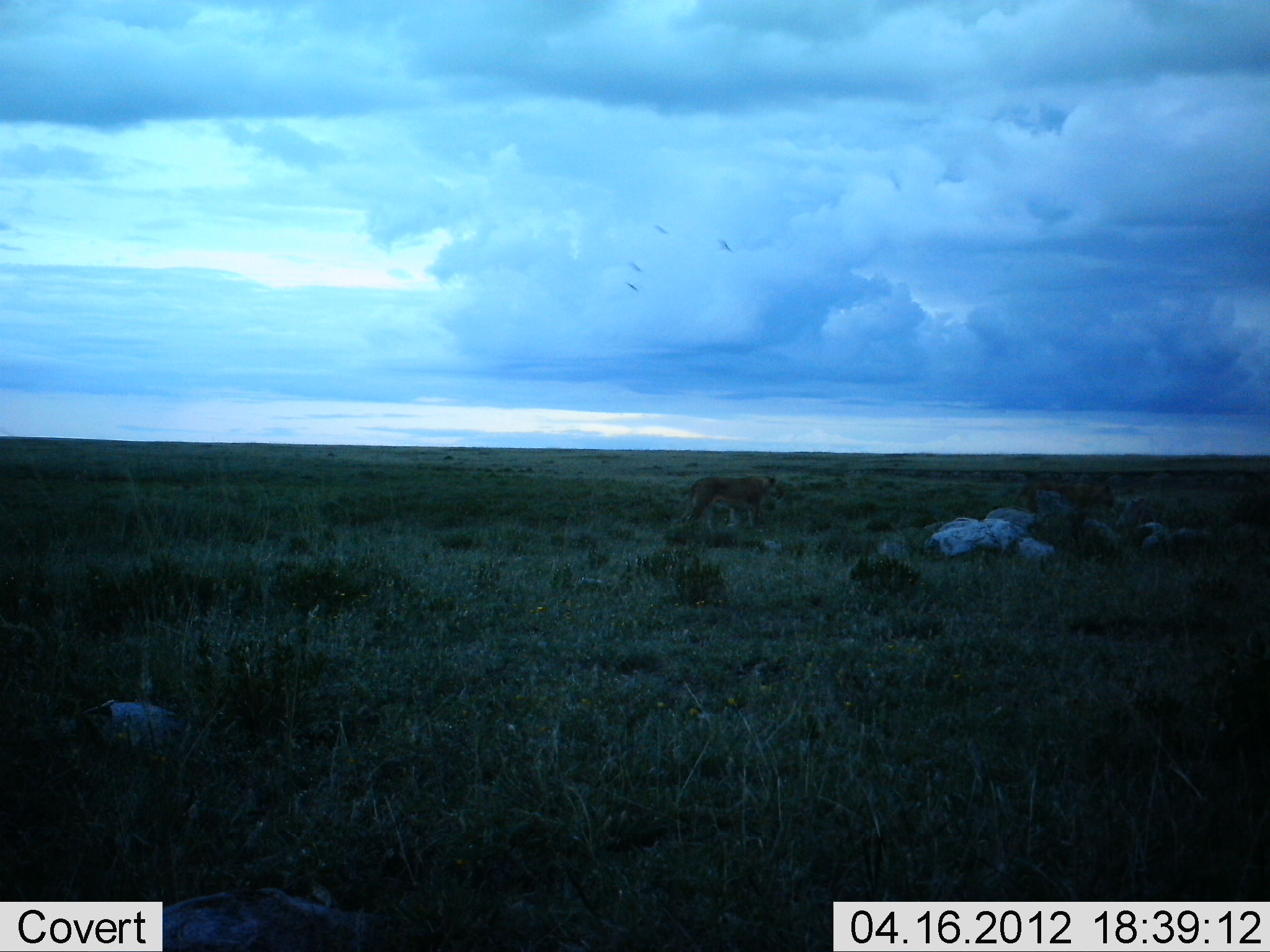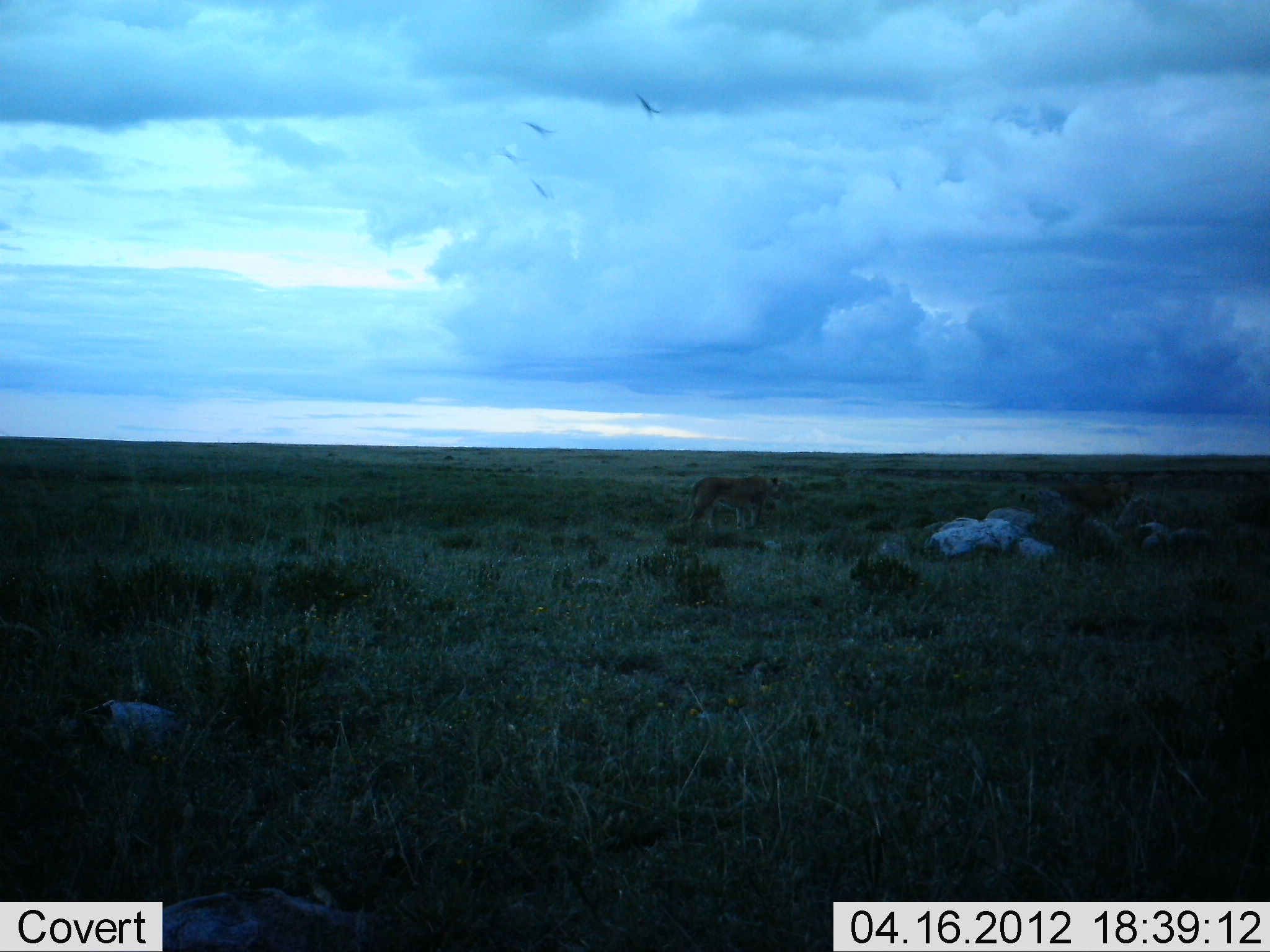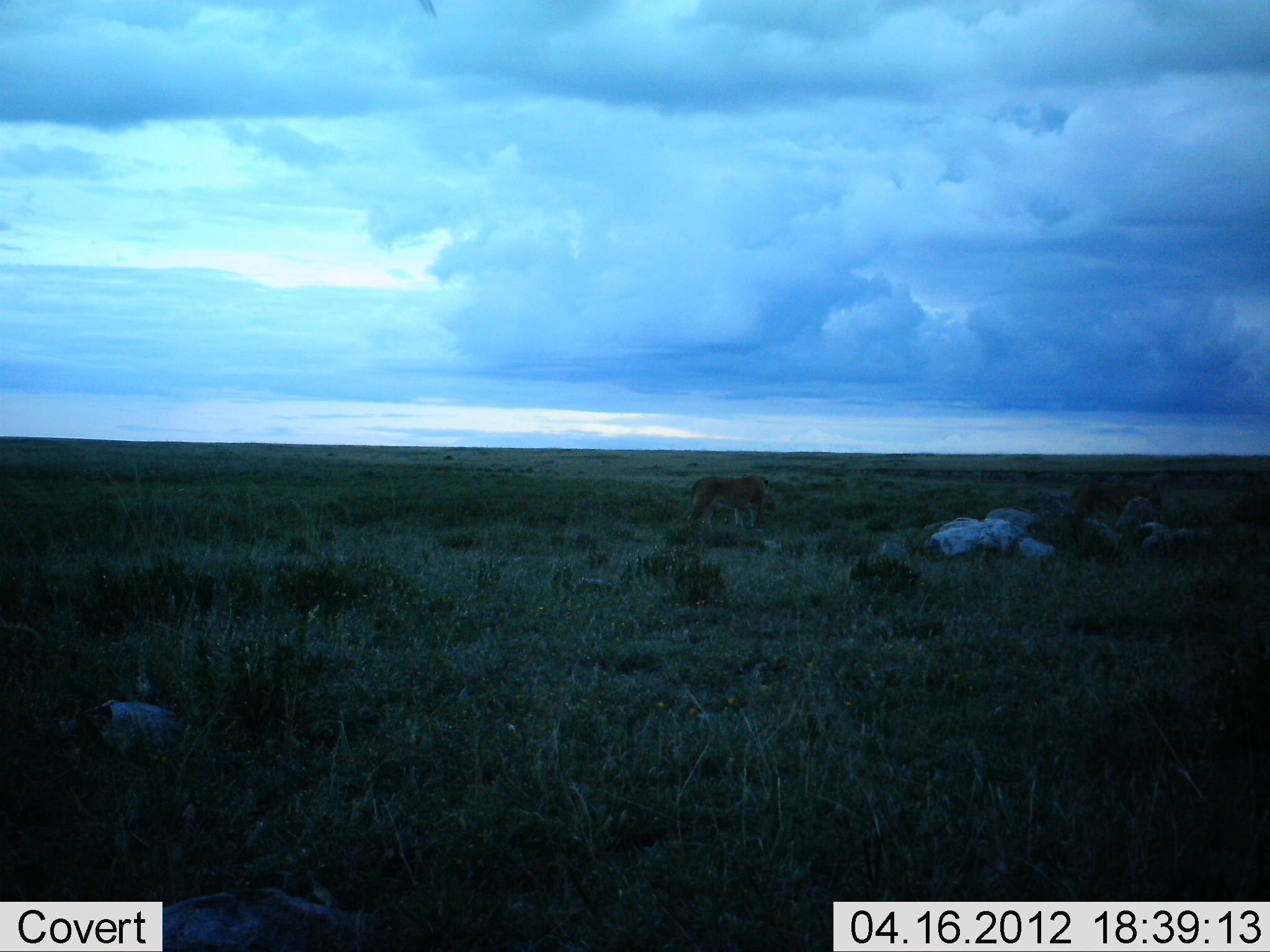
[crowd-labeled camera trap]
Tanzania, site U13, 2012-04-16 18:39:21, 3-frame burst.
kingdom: Animalia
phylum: Chordata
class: Mammalia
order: Carnivora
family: Felidae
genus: Panthera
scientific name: Panthera leo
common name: lion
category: lionfemale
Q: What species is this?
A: Lionfemale (lion) (Panthera leo).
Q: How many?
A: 2.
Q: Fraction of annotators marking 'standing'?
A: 30%.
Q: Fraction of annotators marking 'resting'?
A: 4%.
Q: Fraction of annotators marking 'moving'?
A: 91%.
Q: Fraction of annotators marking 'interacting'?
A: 0%.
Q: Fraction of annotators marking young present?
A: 0%.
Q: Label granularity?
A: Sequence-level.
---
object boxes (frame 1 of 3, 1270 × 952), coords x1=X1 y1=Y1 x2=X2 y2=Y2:
animal: x1=673 y1=473 x2=787 y2=536; x1=1007 y1=476 x2=1119 y2=517; x1=945 y1=485 x2=993 y2=521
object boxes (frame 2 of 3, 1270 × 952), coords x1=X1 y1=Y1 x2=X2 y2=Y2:
animal: x1=677 y1=473 x2=786 y2=537; x1=1049 y1=478 x2=1135 y2=519; x1=964 y1=489 x2=1044 y2=522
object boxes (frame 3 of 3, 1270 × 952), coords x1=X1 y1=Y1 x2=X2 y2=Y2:
animal: x1=677 y1=472 x2=772 y2=539; x1=1062 y1=480 x2=1165 y2=535; x1=961 y1=484 x2=1053 y2=528